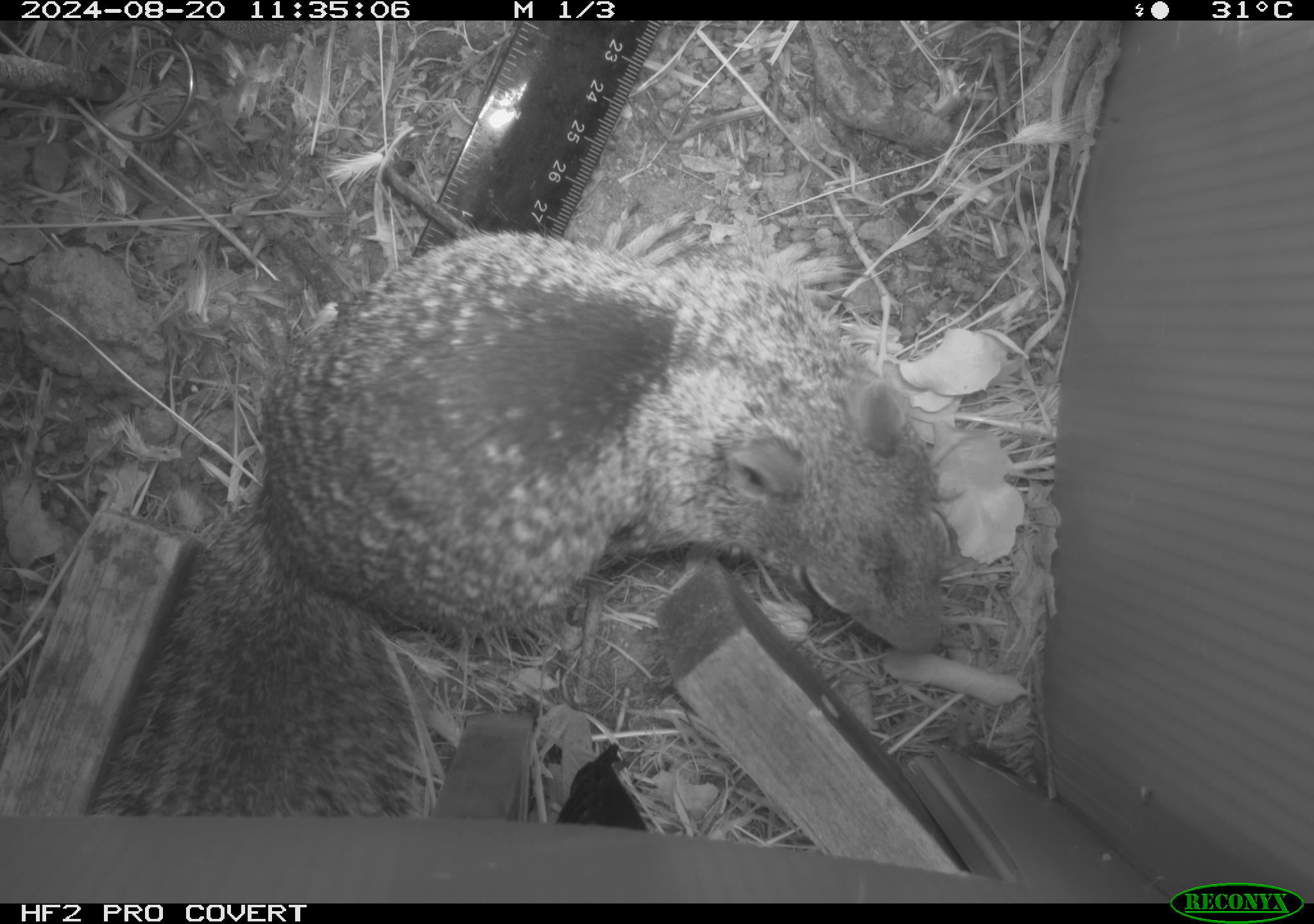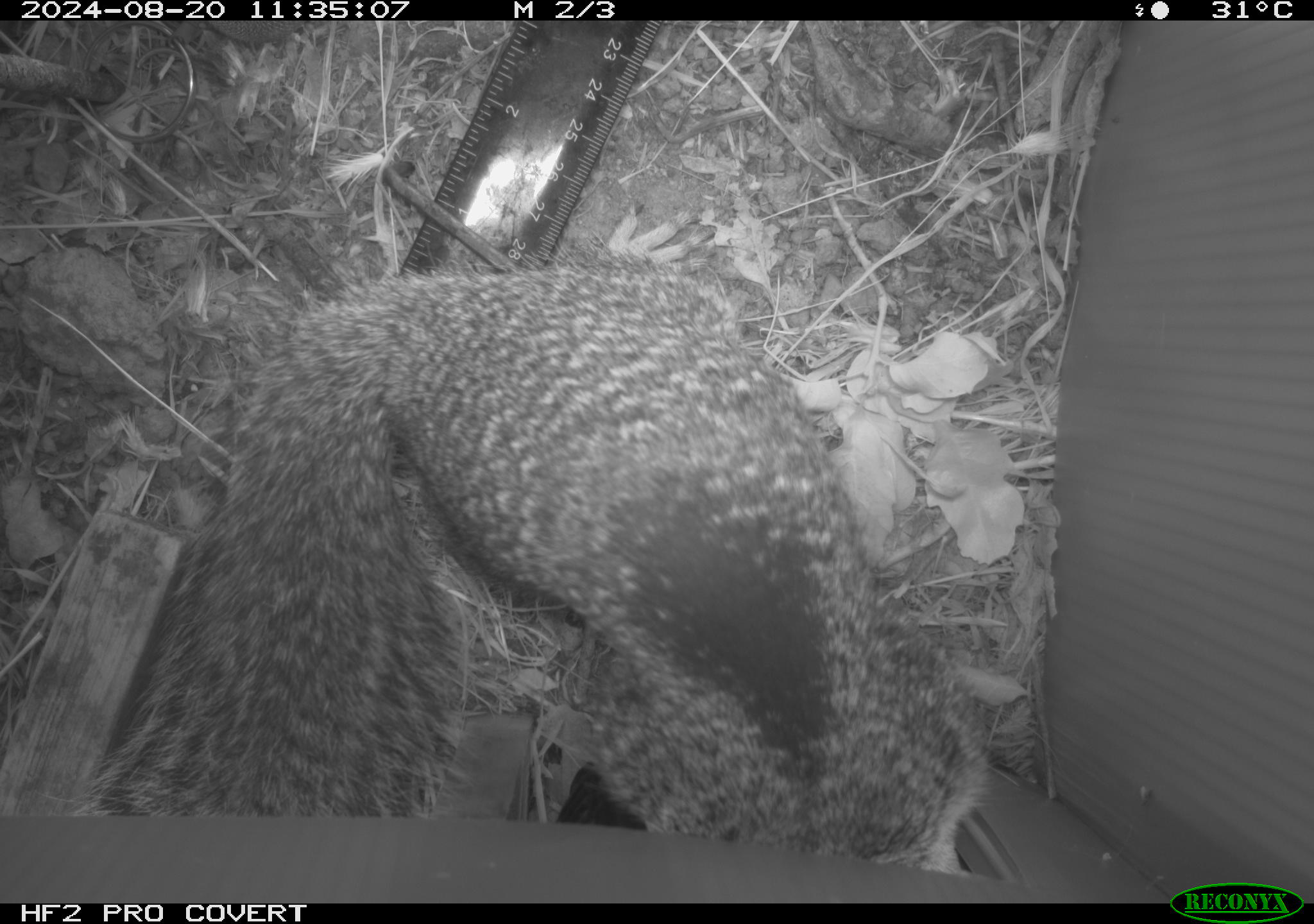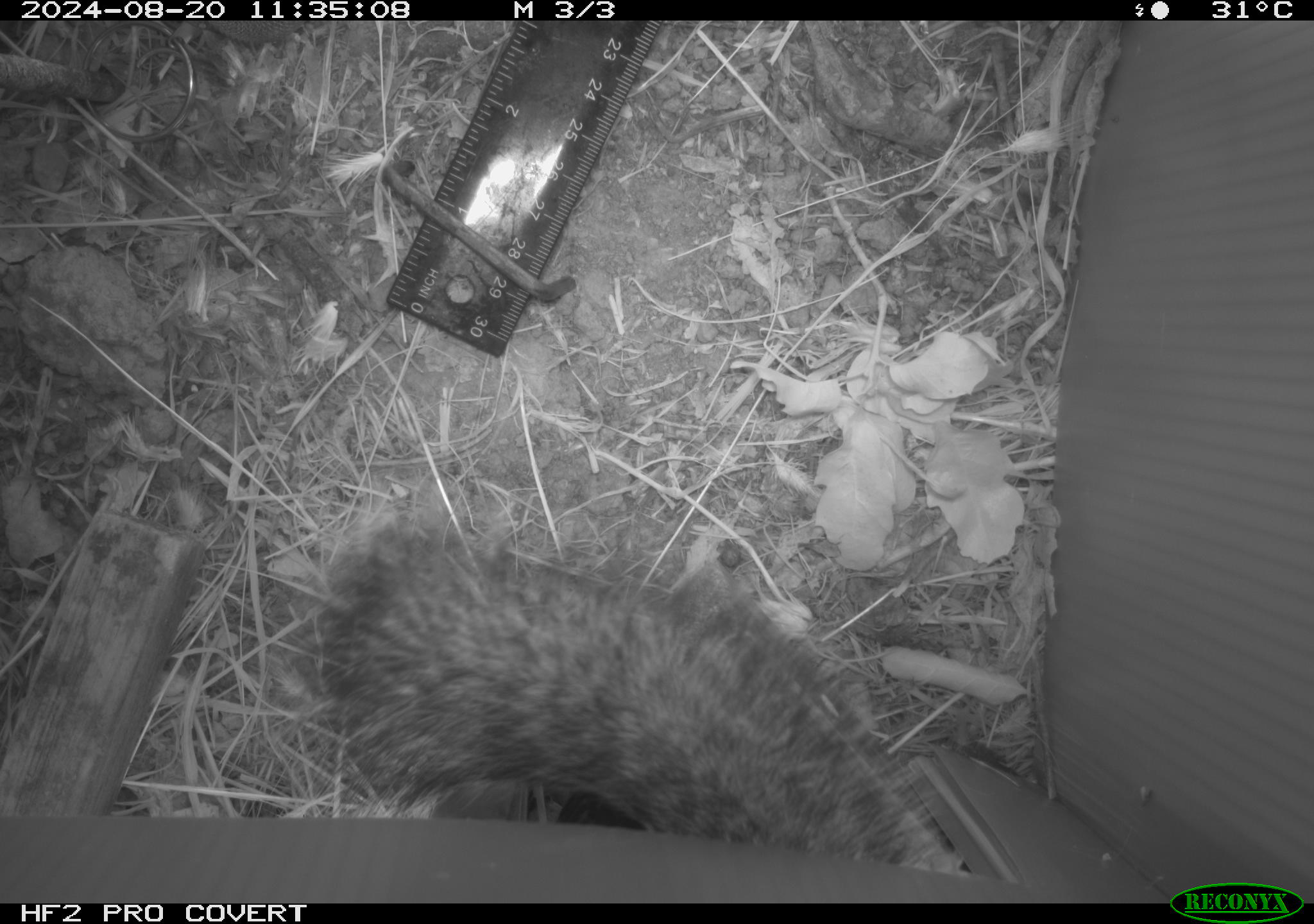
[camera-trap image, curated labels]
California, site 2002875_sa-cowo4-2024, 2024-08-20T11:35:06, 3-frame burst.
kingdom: Animalia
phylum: Chordata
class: Mammalia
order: Rodentia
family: Sciuridae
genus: Otospermophilus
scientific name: Otospermophilus beecheyi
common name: california ground squirrel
California ground squirrel (Otospermophilus beecheyi).